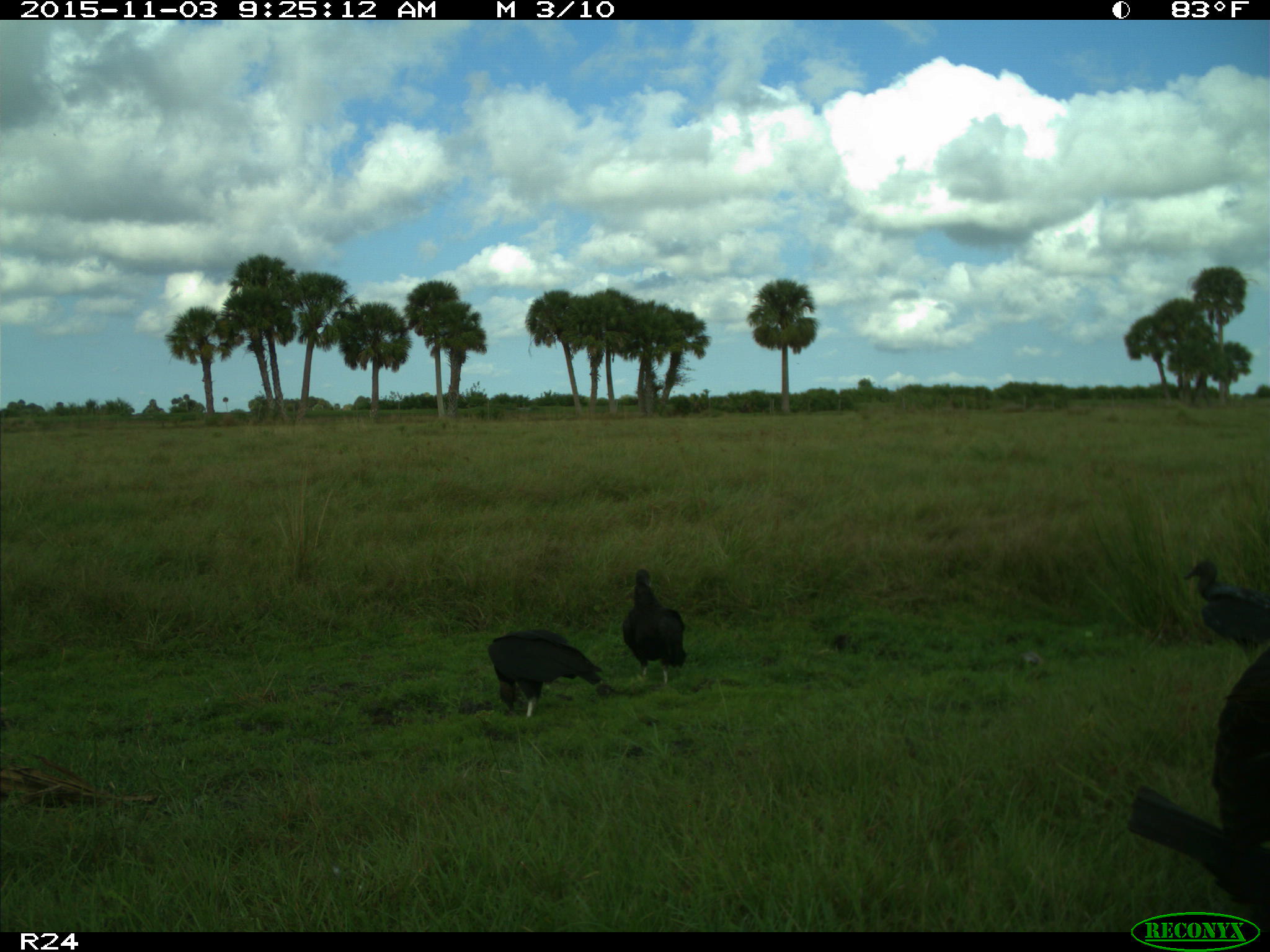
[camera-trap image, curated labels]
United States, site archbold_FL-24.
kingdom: Animalia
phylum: Chordata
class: Aves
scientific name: Aves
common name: birds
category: unidentified bird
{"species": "unidentified bird (birds) (Aves)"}